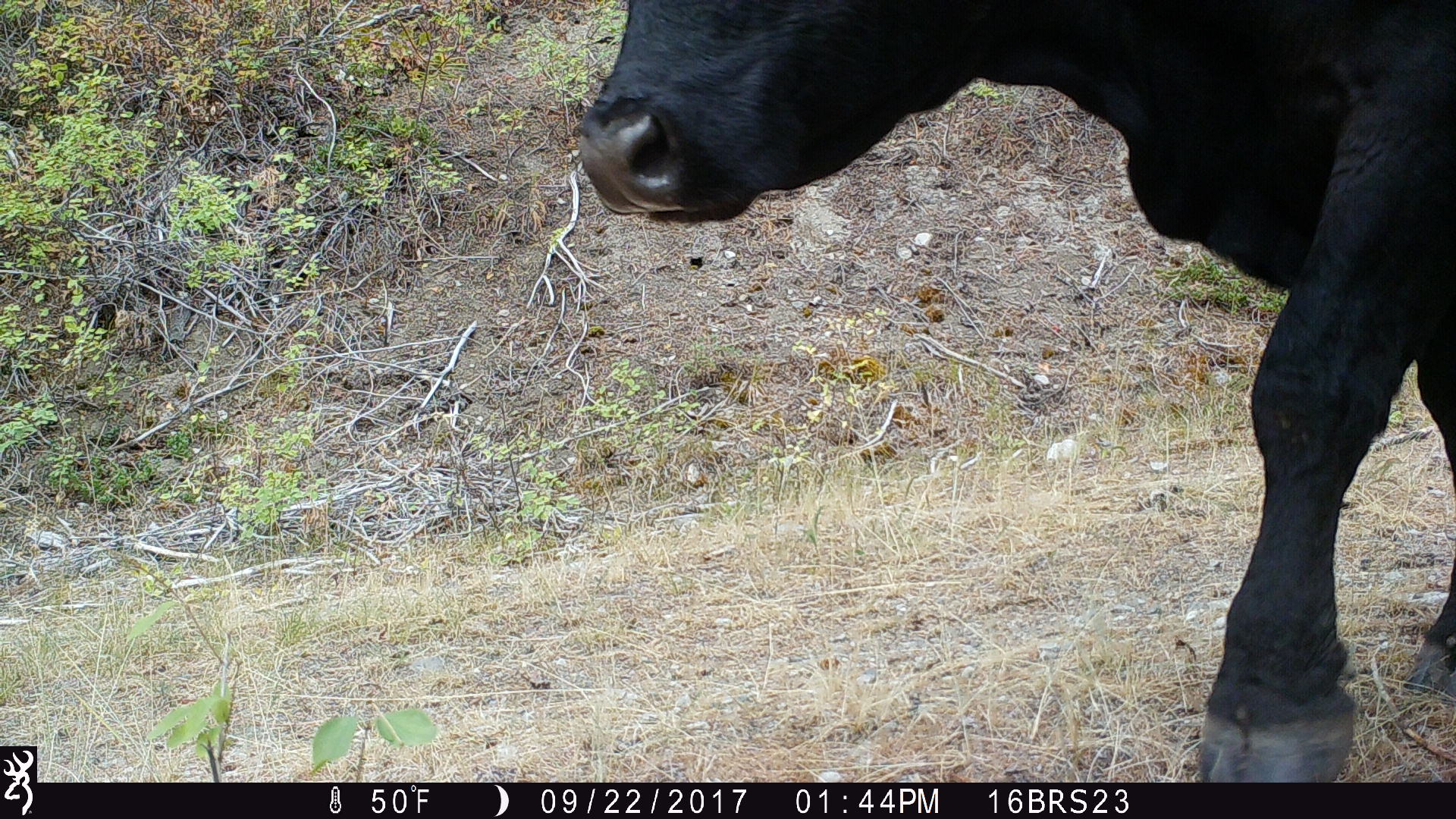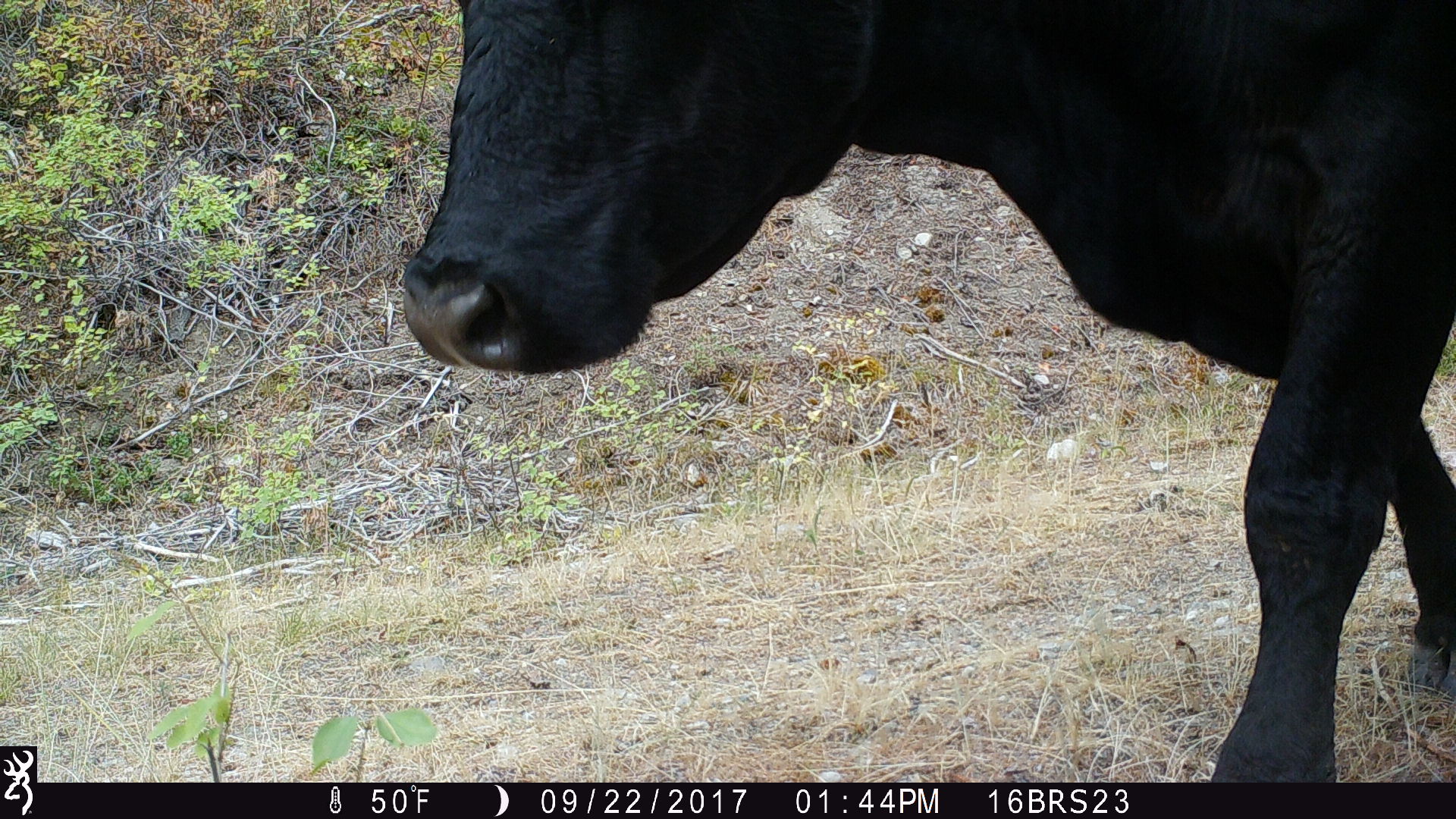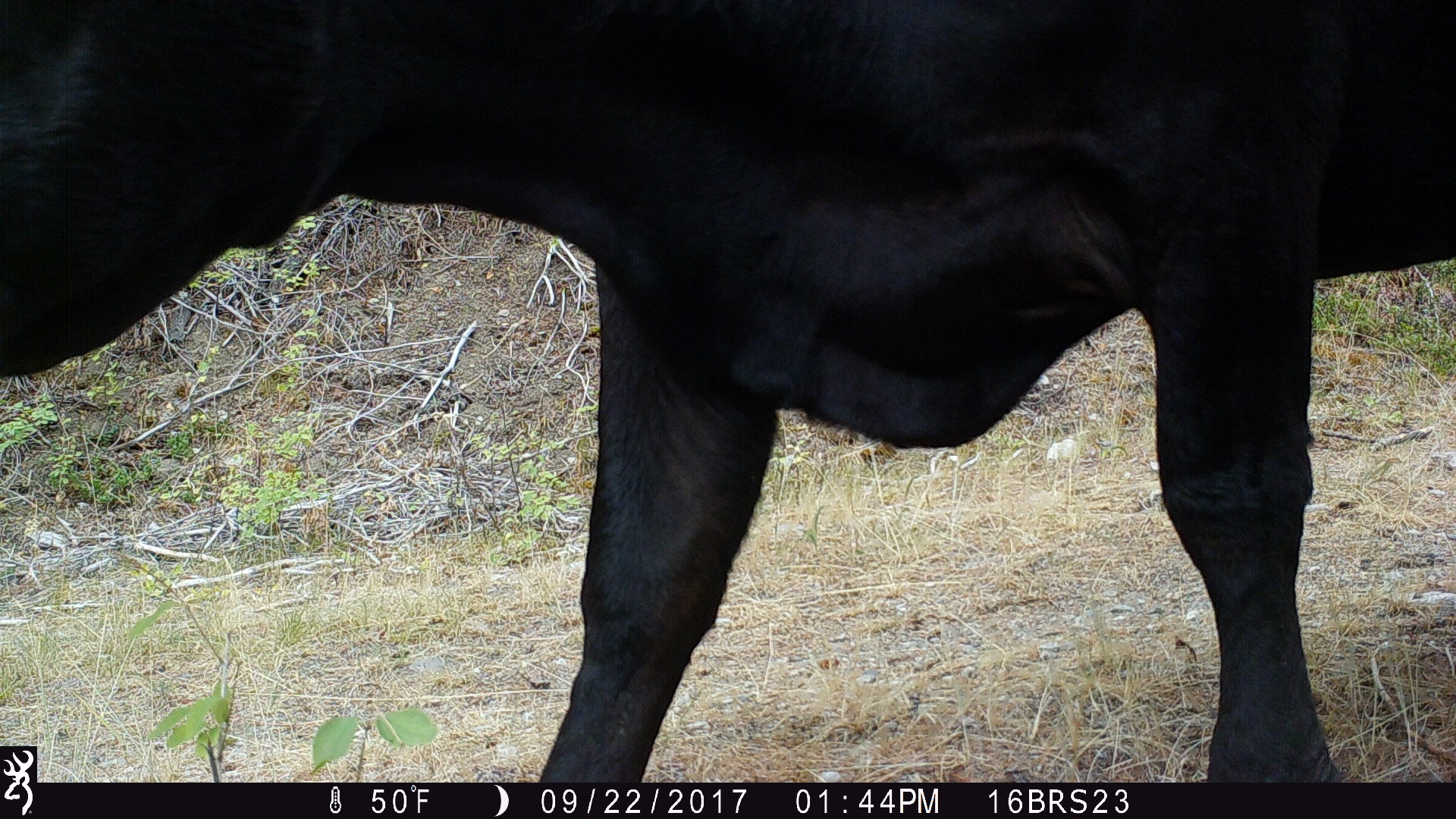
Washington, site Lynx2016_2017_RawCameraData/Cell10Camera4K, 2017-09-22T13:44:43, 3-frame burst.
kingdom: Animalia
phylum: Chordata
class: Mammalia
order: Artiodactyla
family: Bovidae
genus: Bos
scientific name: Bos taurus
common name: domestic cattle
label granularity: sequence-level